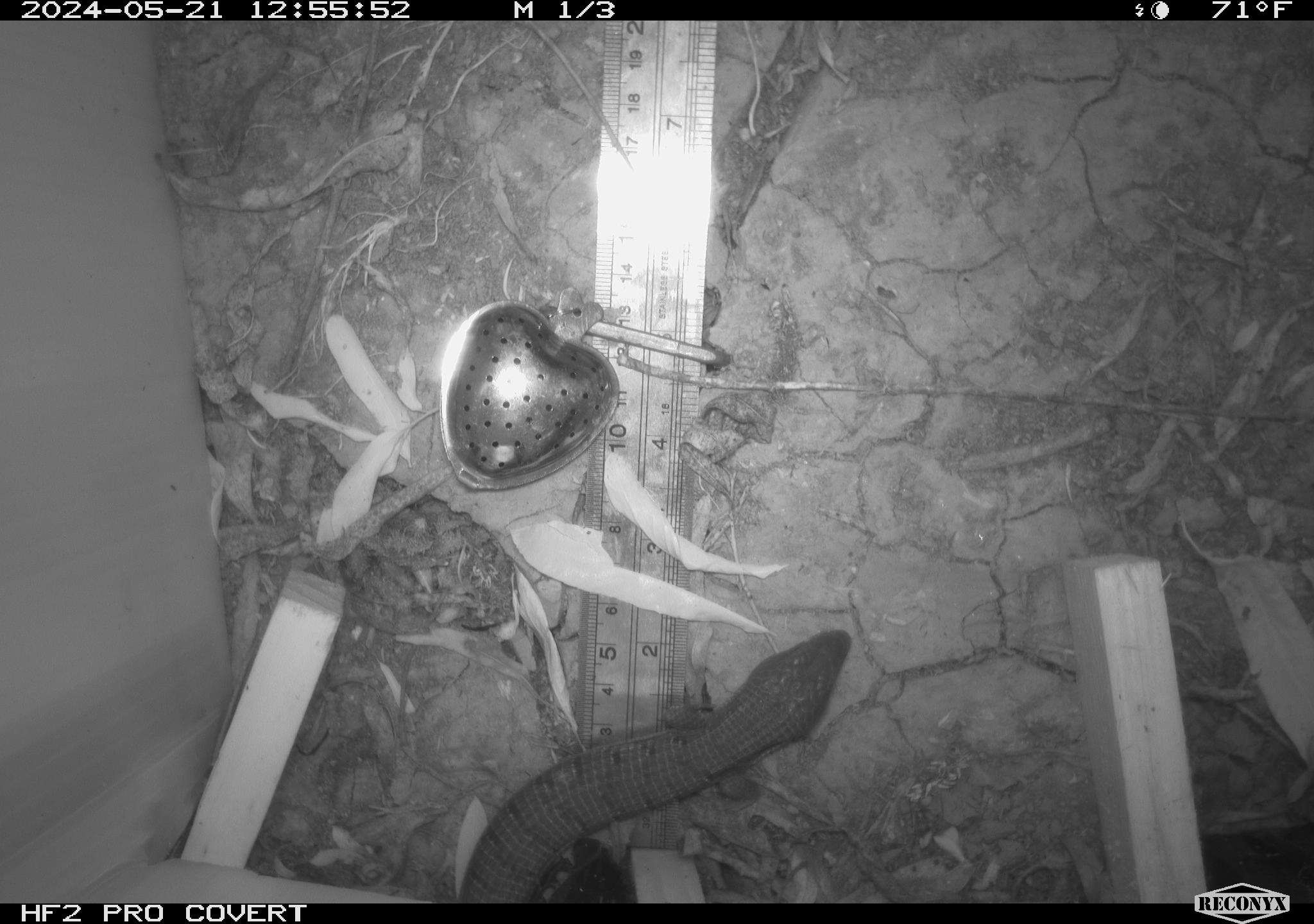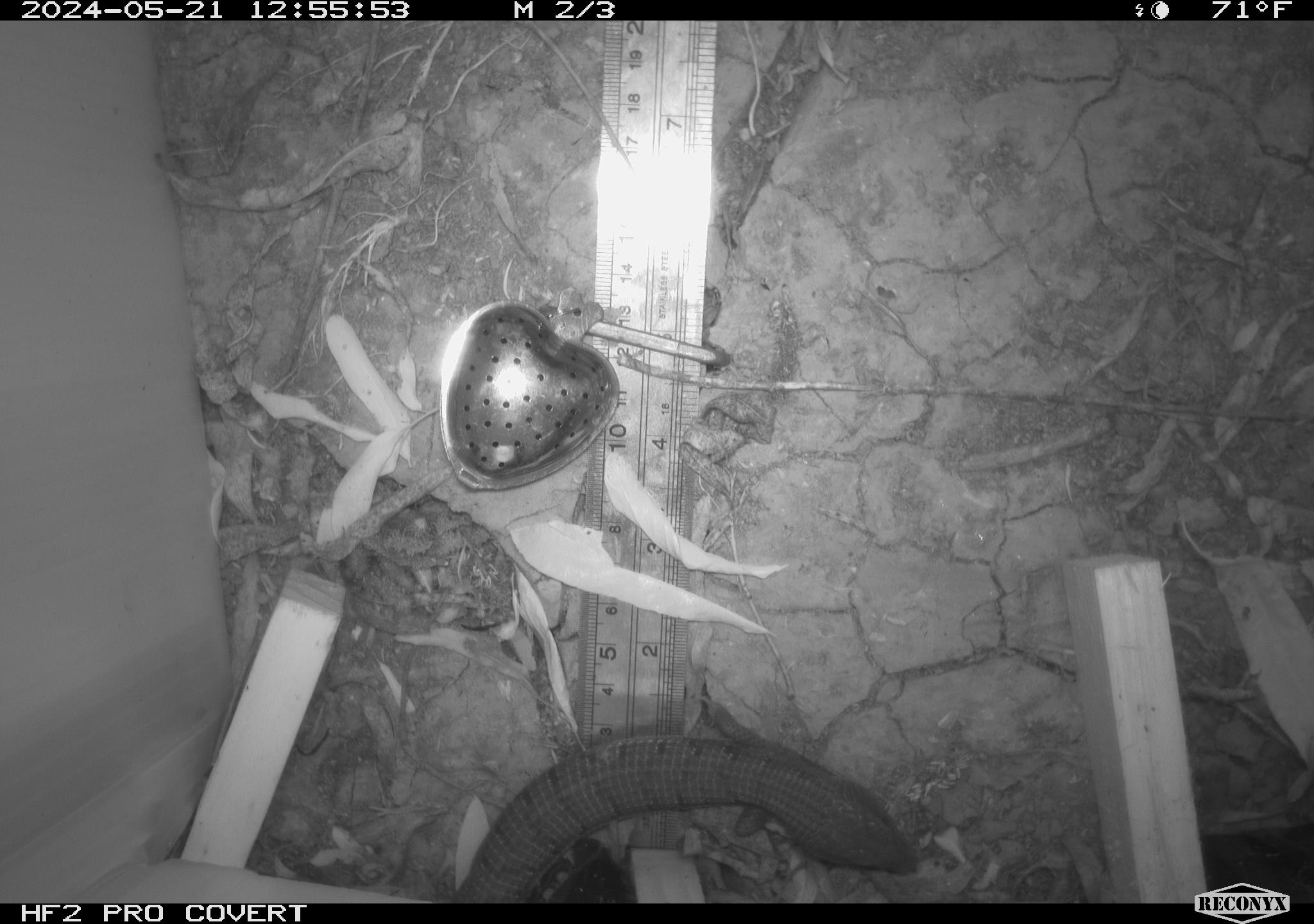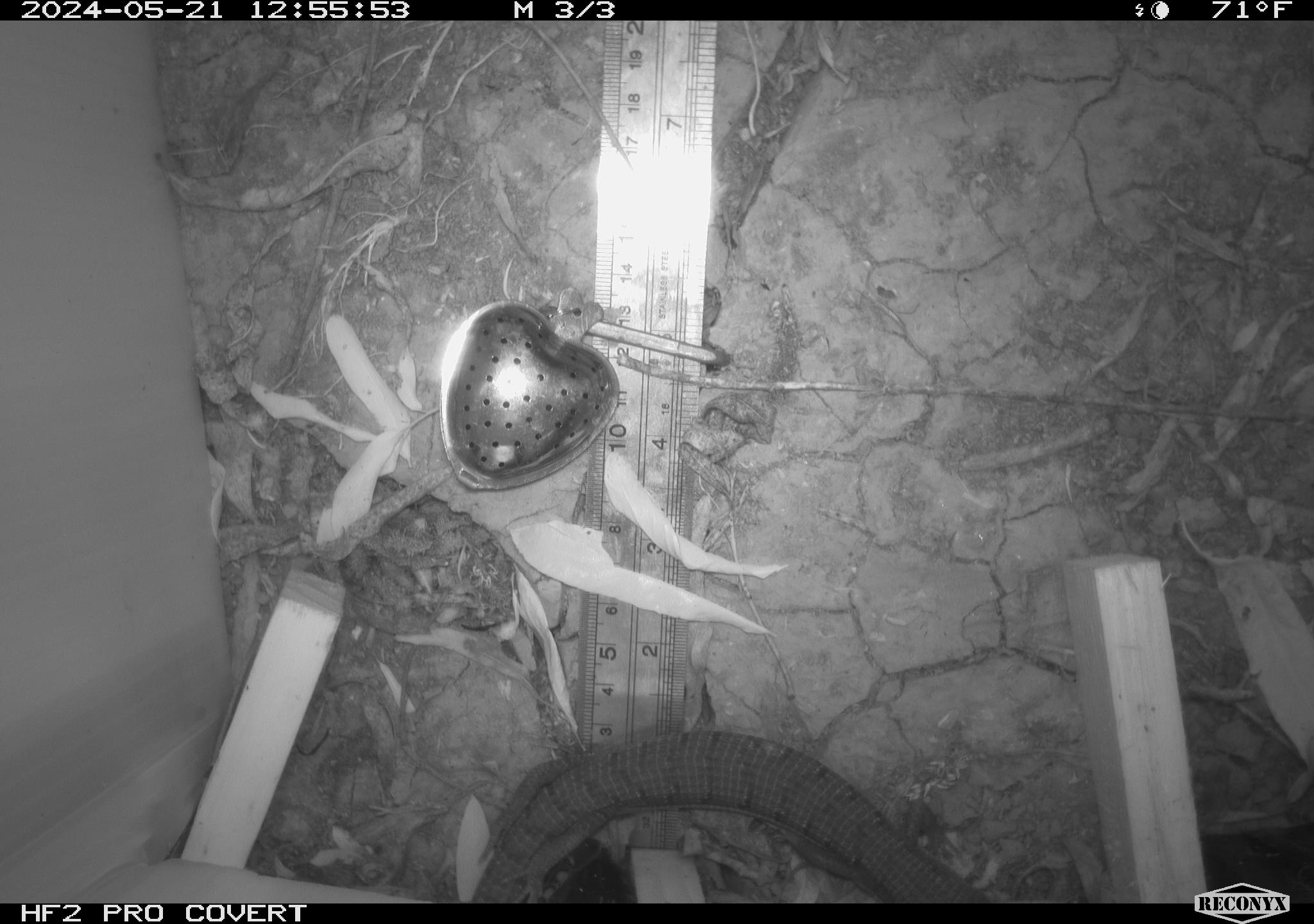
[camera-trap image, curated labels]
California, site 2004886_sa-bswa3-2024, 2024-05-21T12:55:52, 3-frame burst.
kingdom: Animalia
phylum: Chordata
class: Reptilia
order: Squamata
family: Anguidae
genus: Elgaria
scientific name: Elgaria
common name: alligator lizards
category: elgaria species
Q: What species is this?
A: Elgaria species (alligator lizards) (Elgaria).